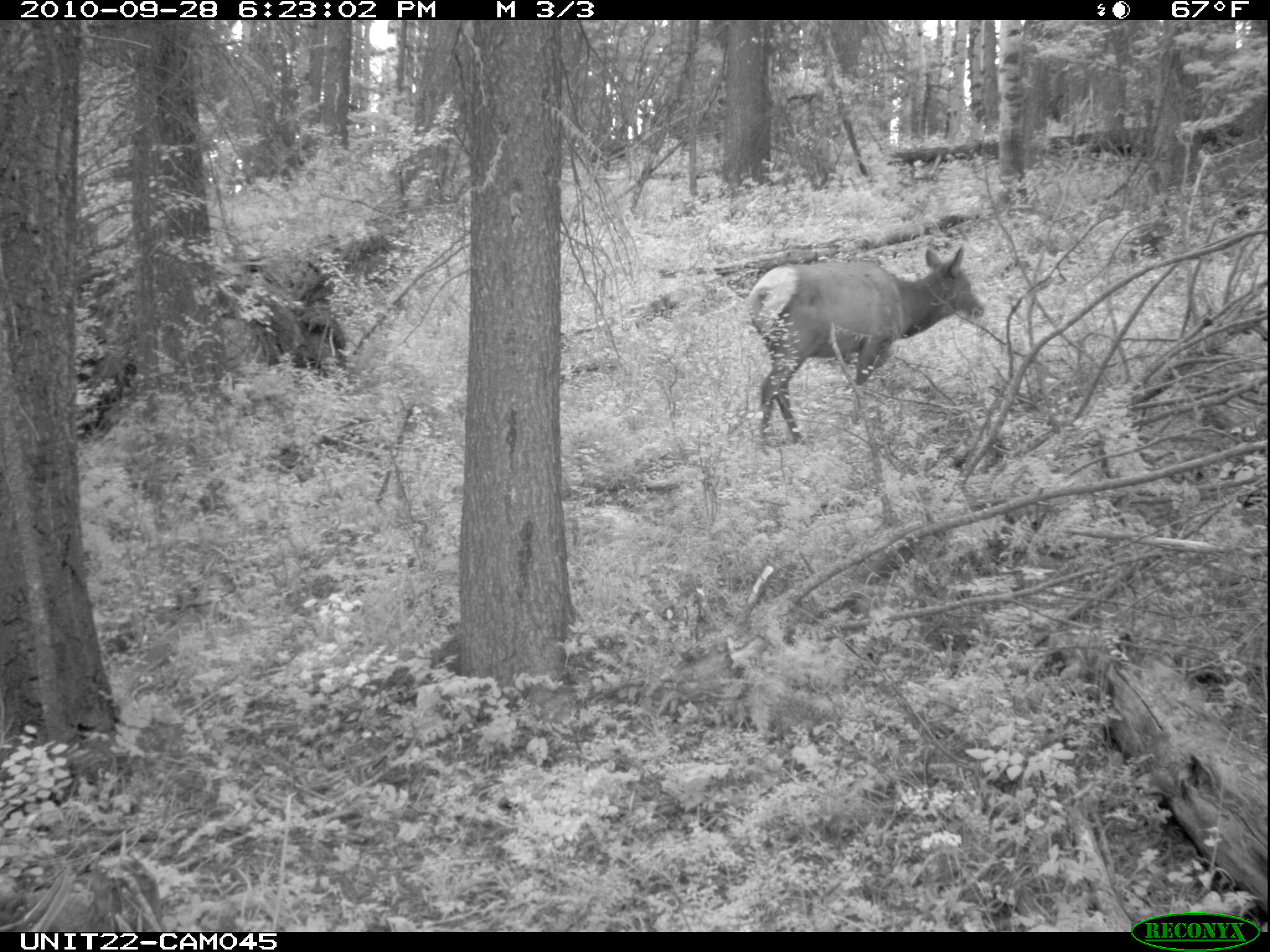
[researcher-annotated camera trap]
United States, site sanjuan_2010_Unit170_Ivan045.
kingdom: Animalia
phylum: Chordata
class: Mammalia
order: Artiodactyla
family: Cervidae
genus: Cervus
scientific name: Cervus elaphus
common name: red deer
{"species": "Cervus elaphus (red deer)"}